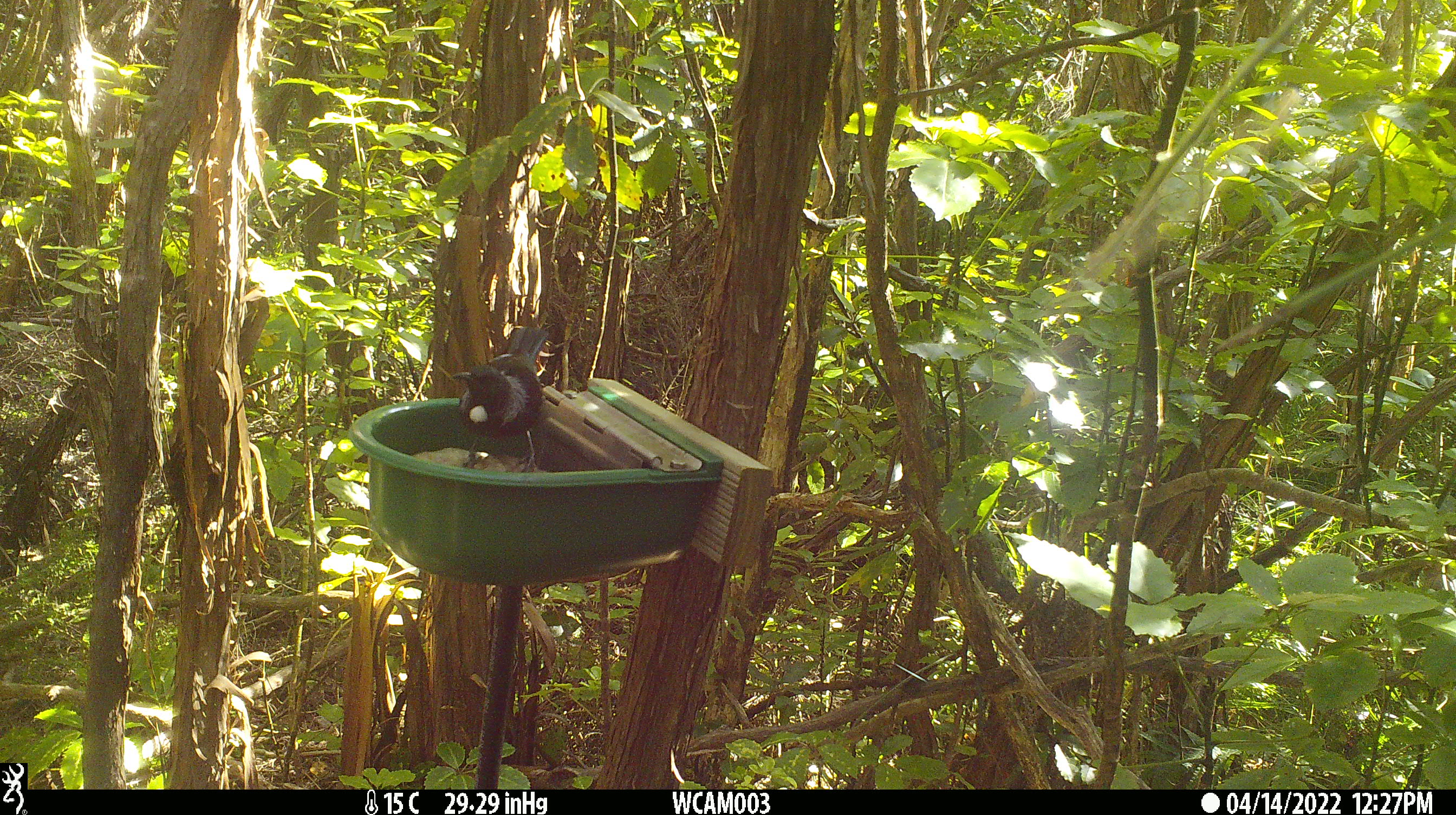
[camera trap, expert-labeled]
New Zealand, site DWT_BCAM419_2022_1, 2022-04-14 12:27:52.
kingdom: Animalia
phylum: Chordata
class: Aves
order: Passeriformes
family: Meliphagidae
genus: Prosthemadera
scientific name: Prosthemadera novaeseelandiae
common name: tui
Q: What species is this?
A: Tui (Prosthemadera novaeseelandiae).